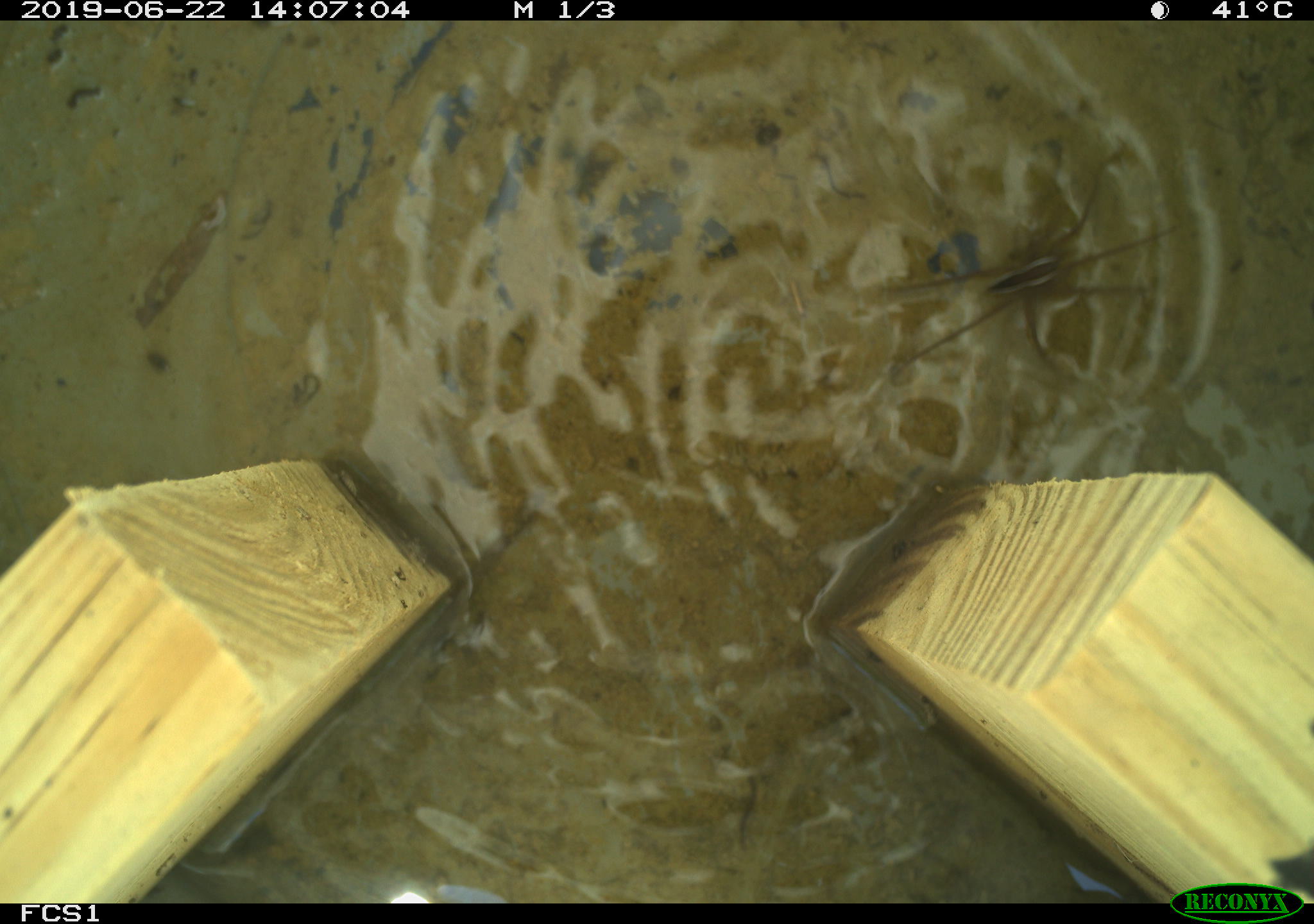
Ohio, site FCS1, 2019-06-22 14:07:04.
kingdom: Animalia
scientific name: Animalia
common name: animal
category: invertebrate